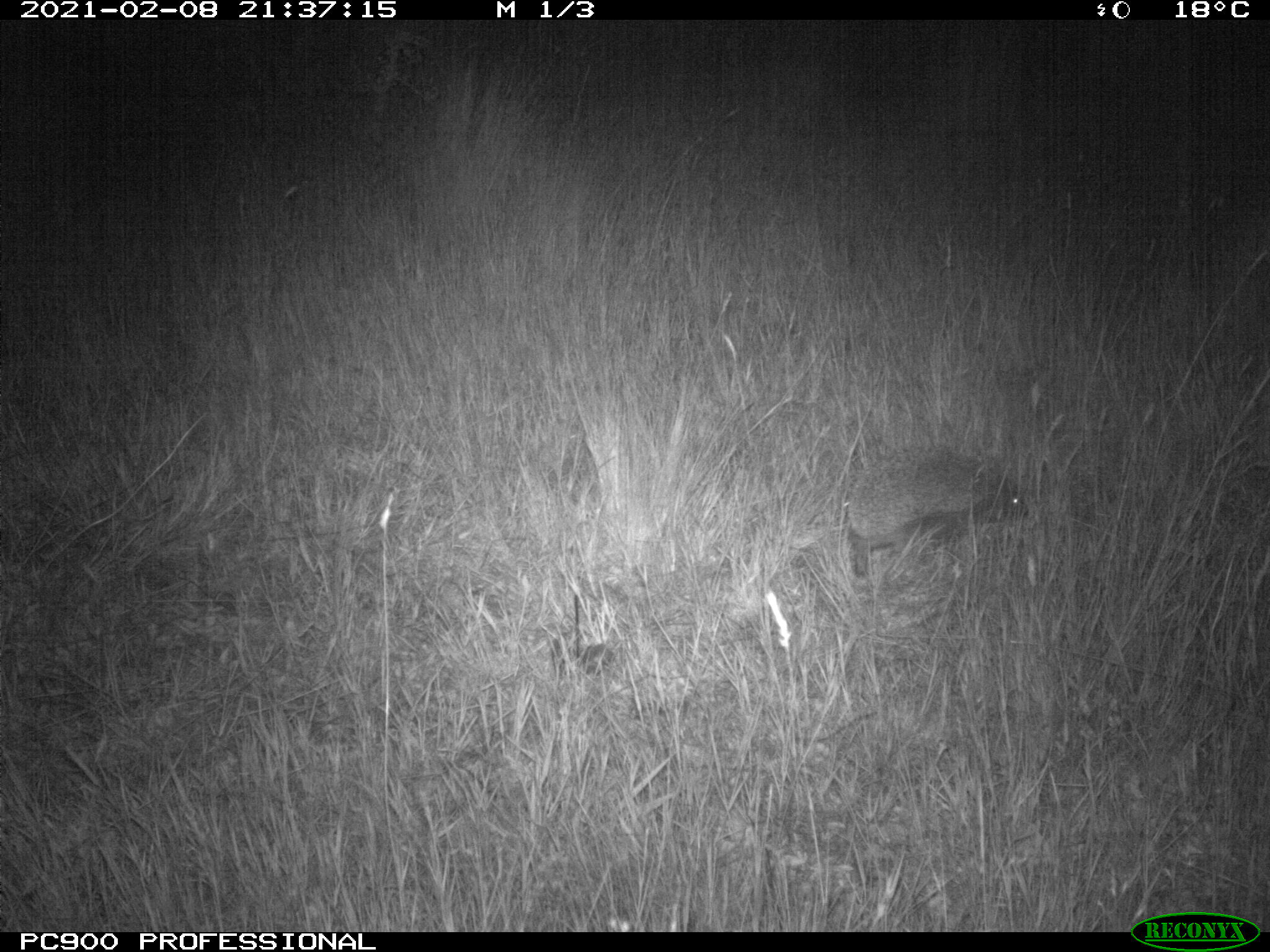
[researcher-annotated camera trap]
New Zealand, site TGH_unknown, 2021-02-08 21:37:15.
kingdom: Animalia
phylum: Chordata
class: Mammalia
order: Eulipotyphla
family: Erinaceidae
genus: Erinaceus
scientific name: Erinaceus europaeus europaeus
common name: european hedgehog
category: hedgehog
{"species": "hedgehog (european hedgehog) (Erinaceus europaeus europaeus)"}